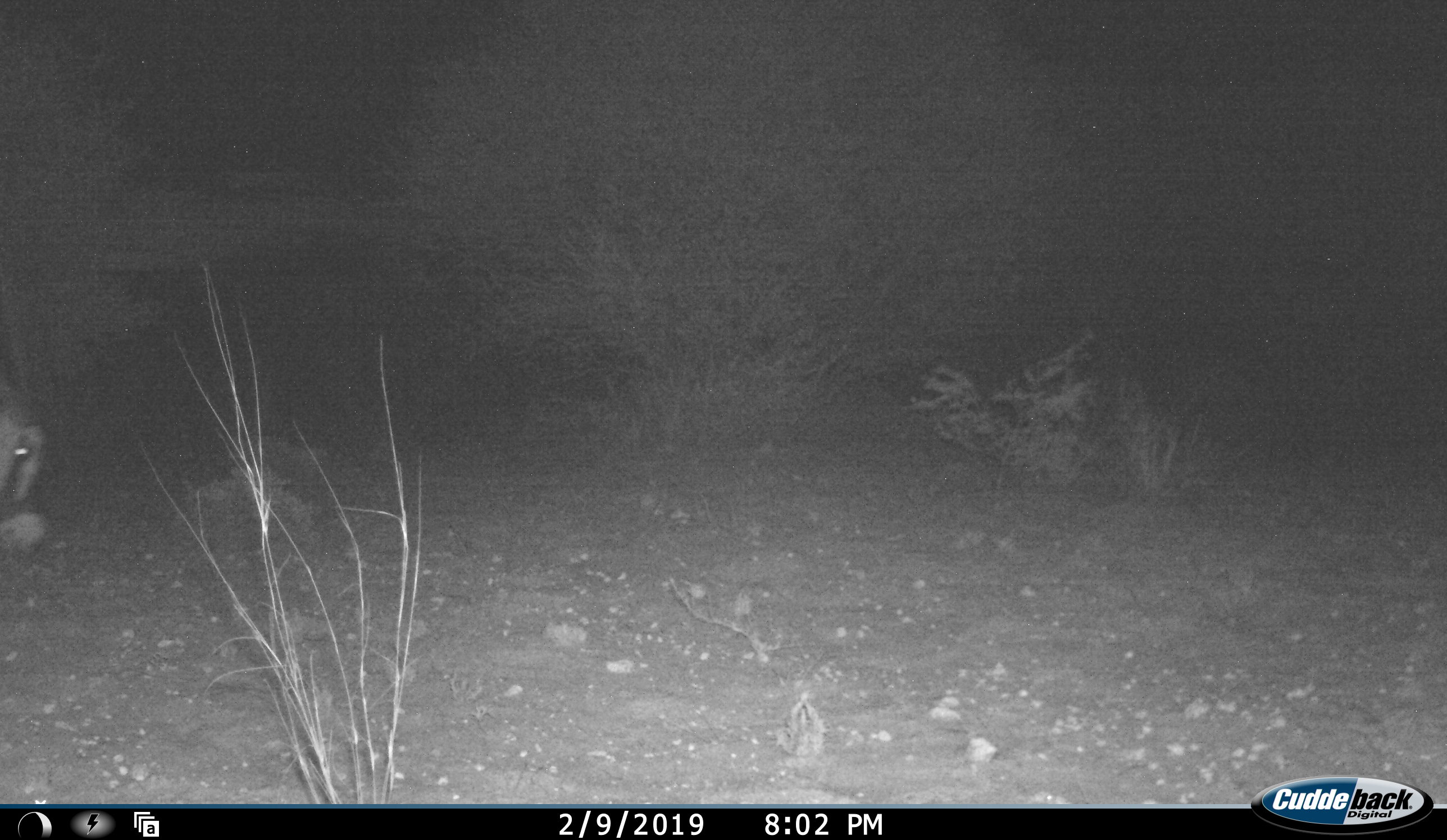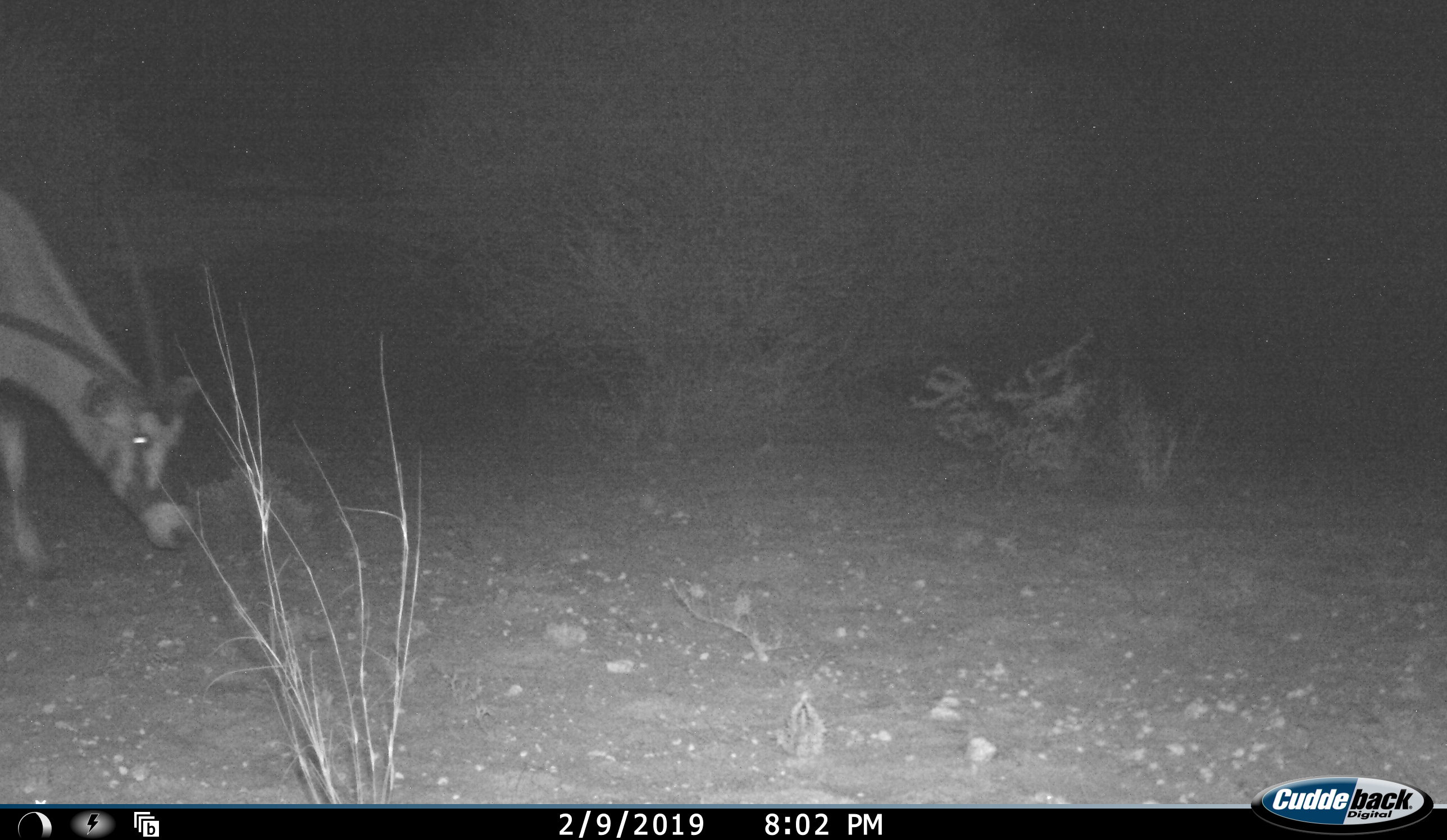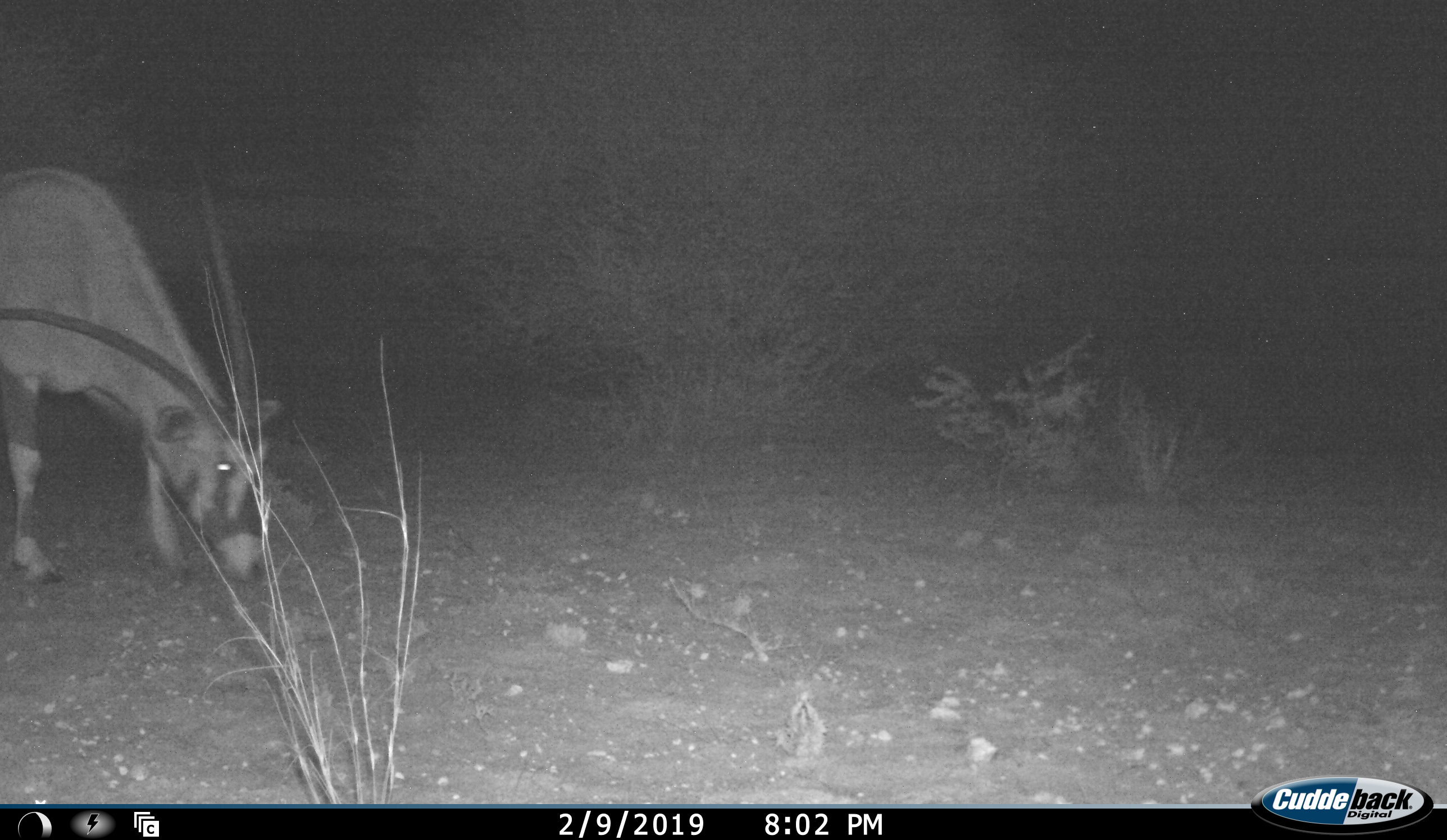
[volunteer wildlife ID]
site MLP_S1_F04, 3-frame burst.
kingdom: Animalia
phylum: Chordata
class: Mammalia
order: Artiodactyla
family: Bovidae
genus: Oryx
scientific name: Oryx gazella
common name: gemsbok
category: oryx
Oryx (gemsbok) (Oryx gazella), count 1. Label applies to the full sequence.